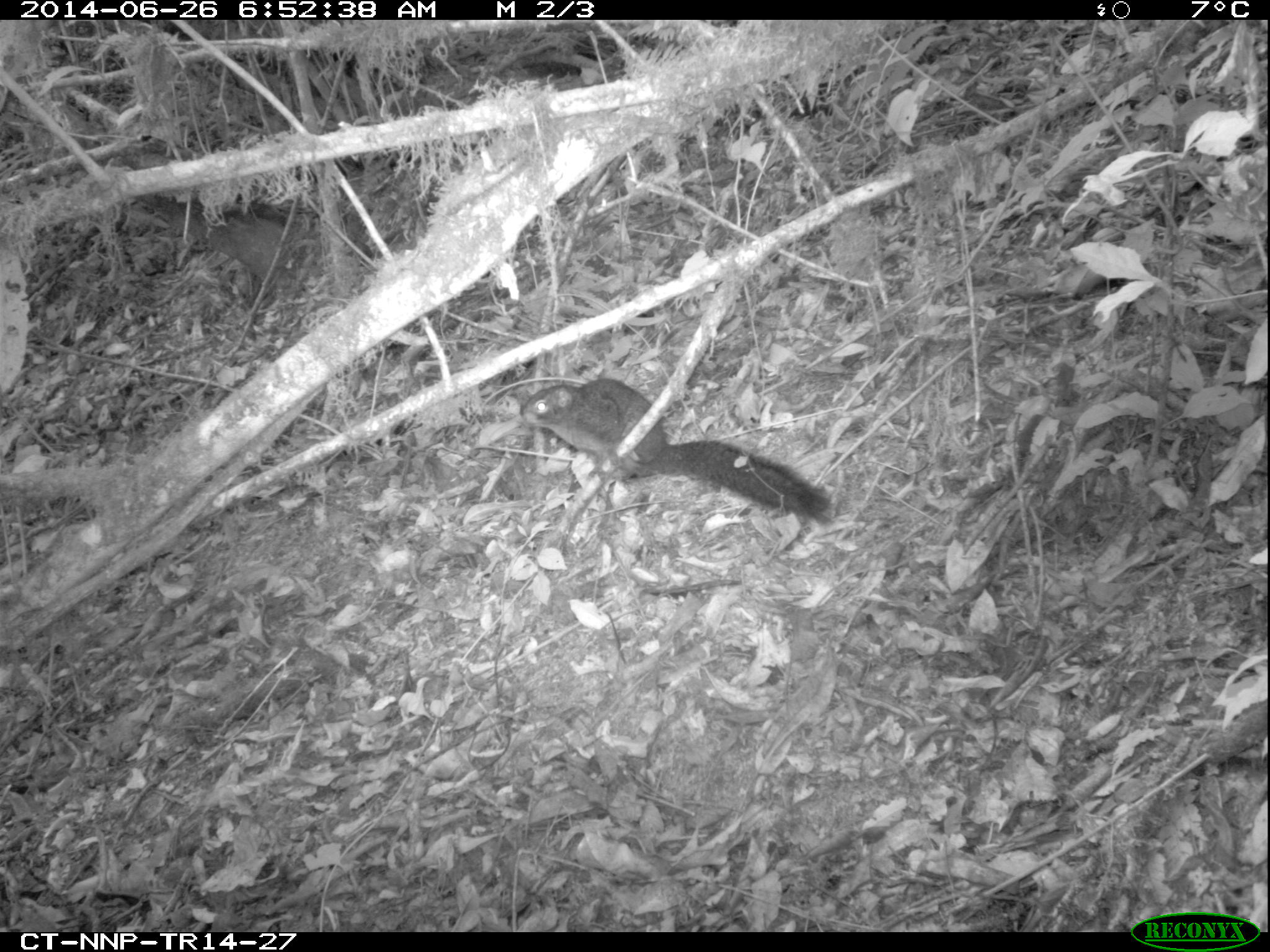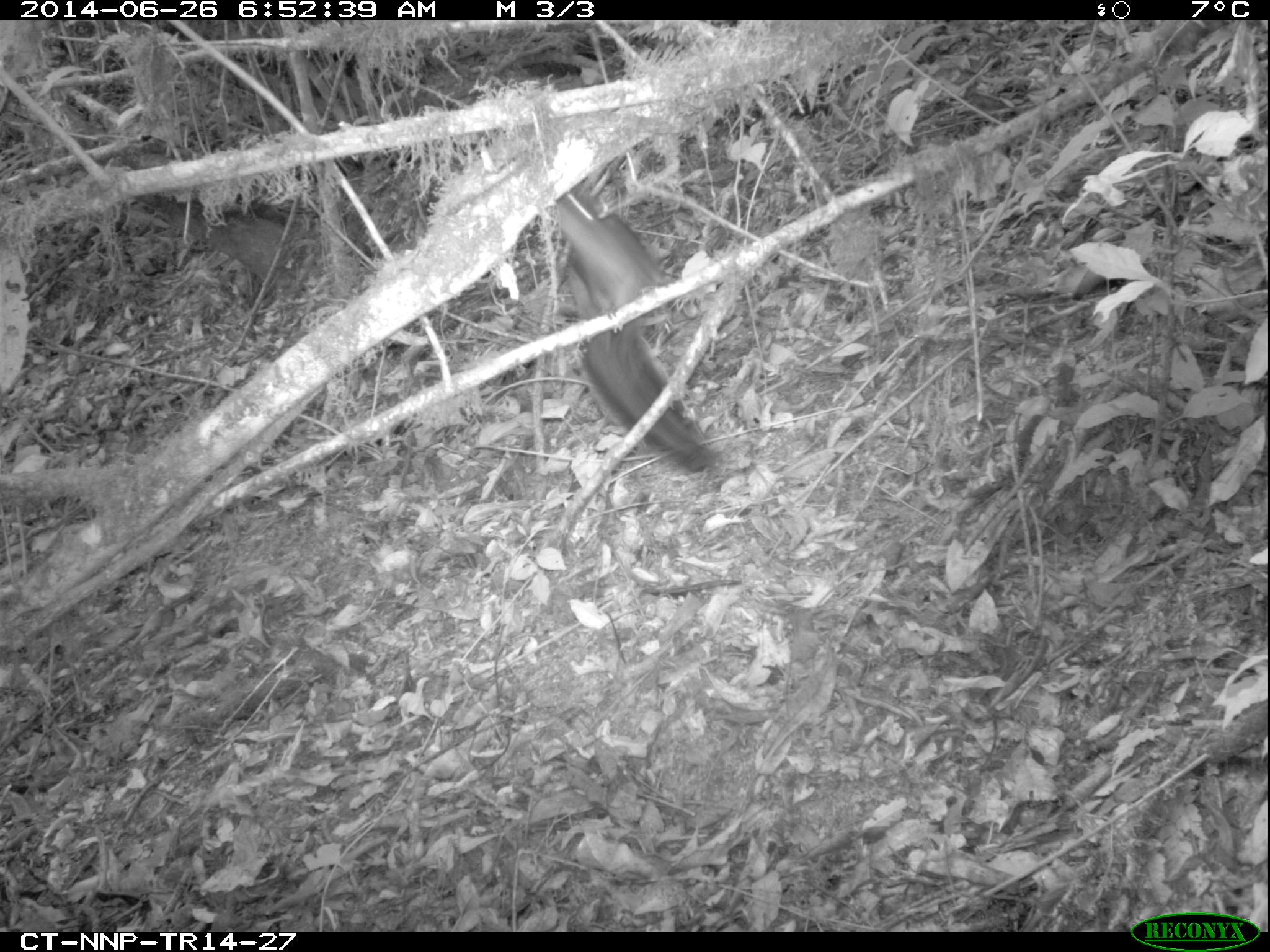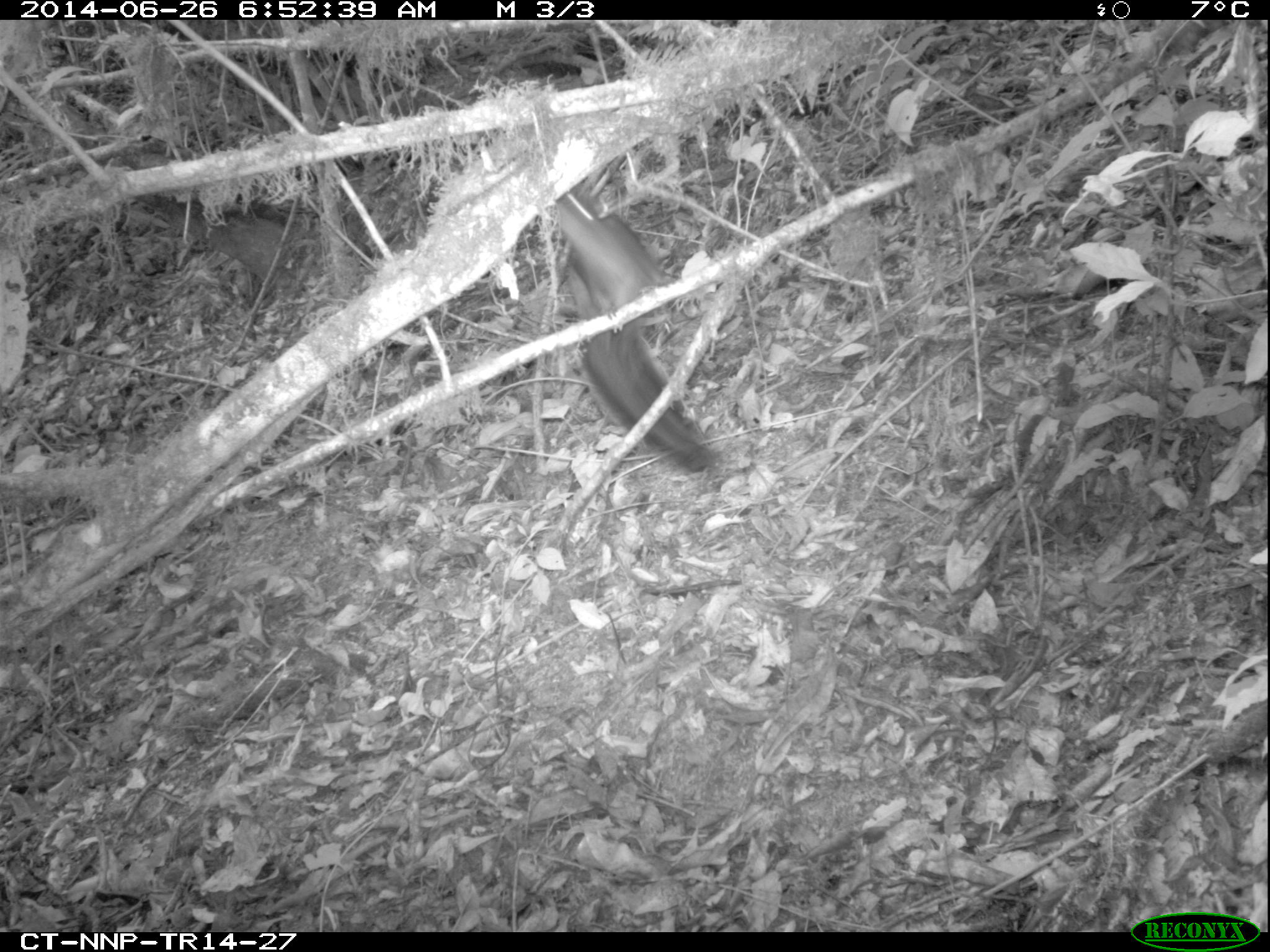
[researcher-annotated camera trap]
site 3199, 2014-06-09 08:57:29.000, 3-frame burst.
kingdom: Animalia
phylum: Chordata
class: Mammalia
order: Rodentia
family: Sciuridae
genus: Funisciurus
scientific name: Funisciurus carruthersi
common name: carruther's mountain squirrel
Funisciurus carruthersi (carruther's mountain squirrel), count 1.